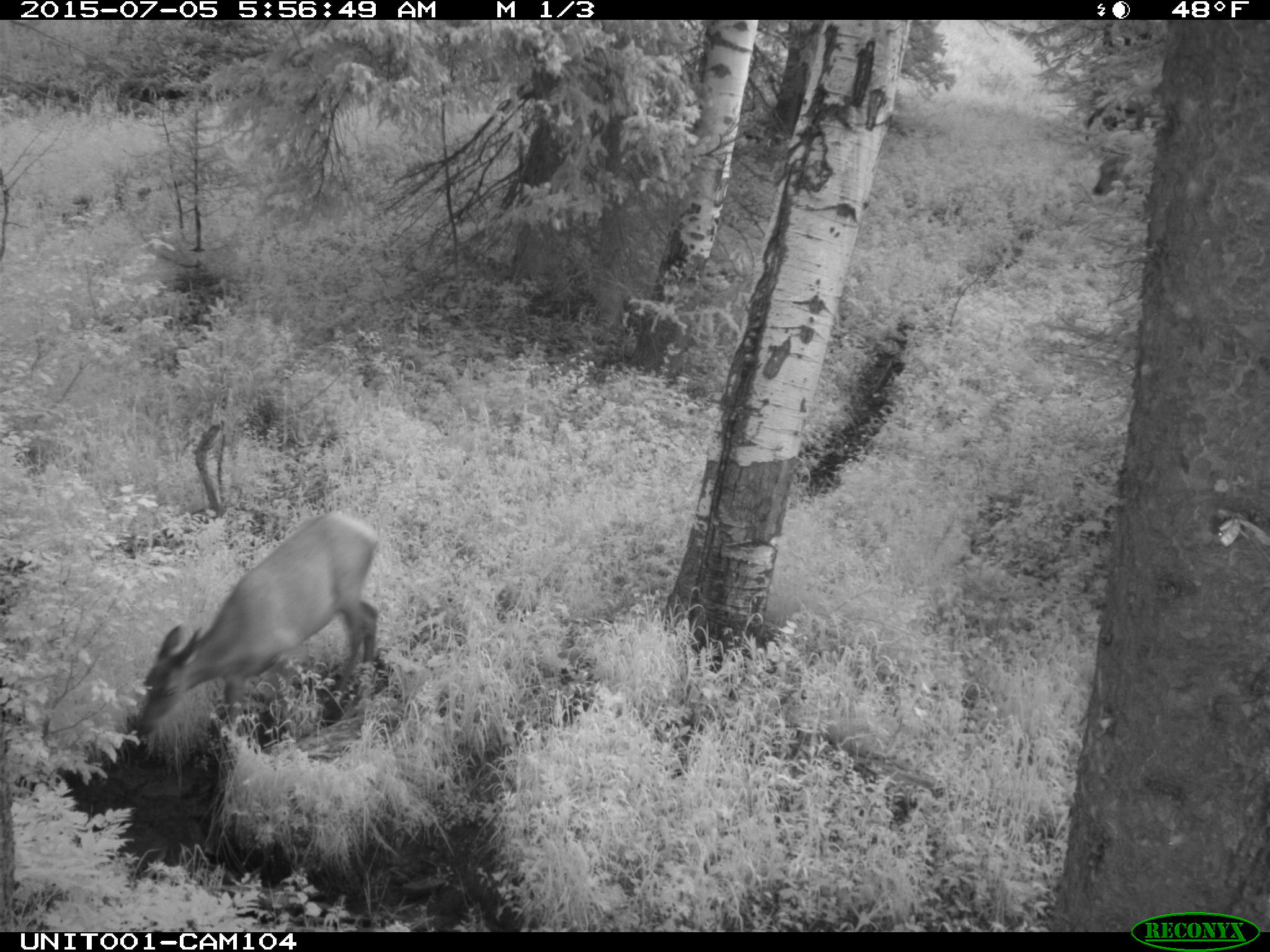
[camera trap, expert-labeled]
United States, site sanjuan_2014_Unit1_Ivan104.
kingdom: Animalia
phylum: Chordata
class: Mammalia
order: Artiodactyla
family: Cervidae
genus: Cervus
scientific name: Cervus elaphus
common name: red deer